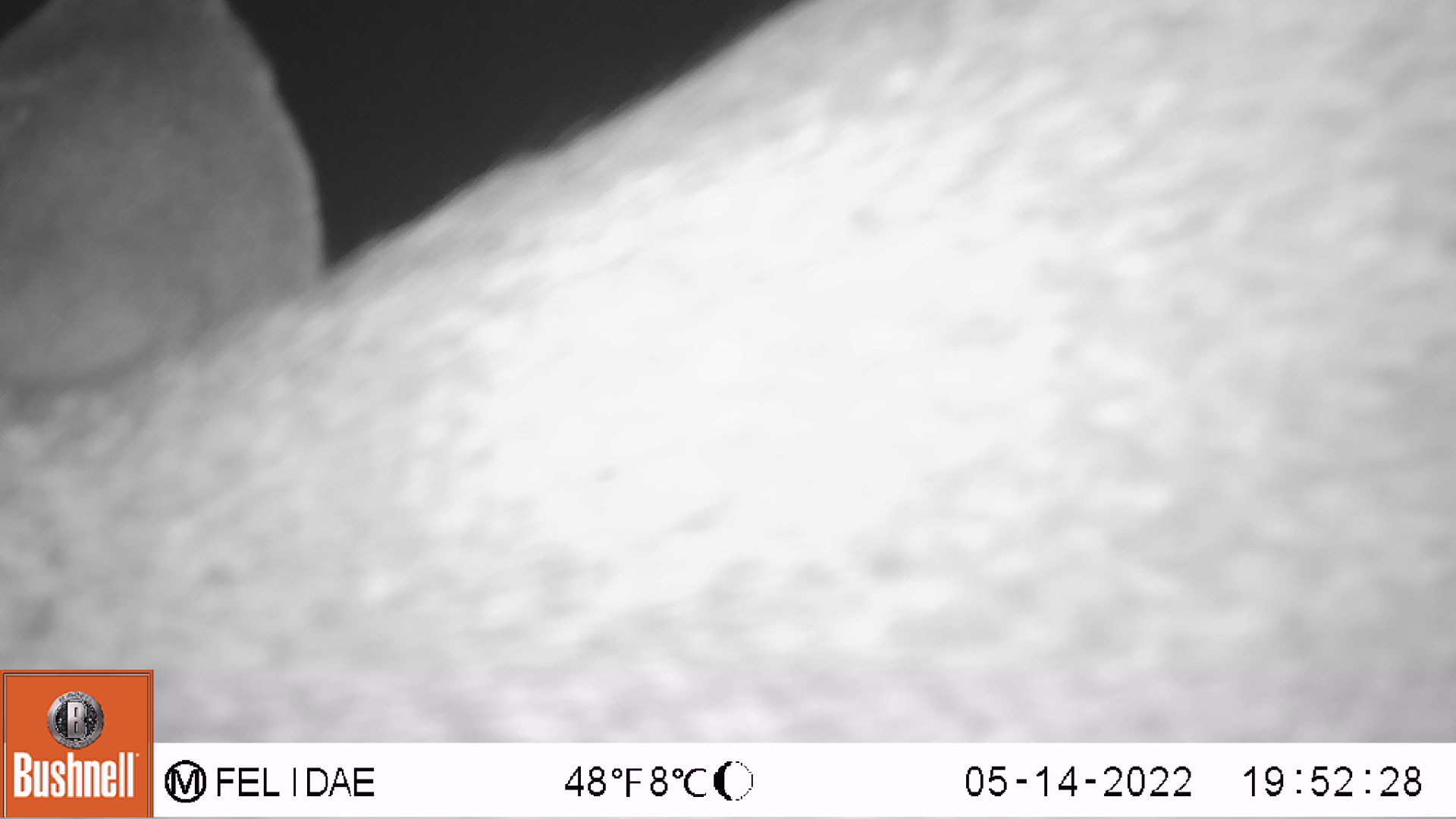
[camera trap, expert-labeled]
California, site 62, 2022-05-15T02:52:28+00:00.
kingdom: Animalia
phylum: Chordata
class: Mammalia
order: Artiodactyla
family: Cervidae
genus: Odocoileus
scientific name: Odocoileus hemionus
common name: mule deer